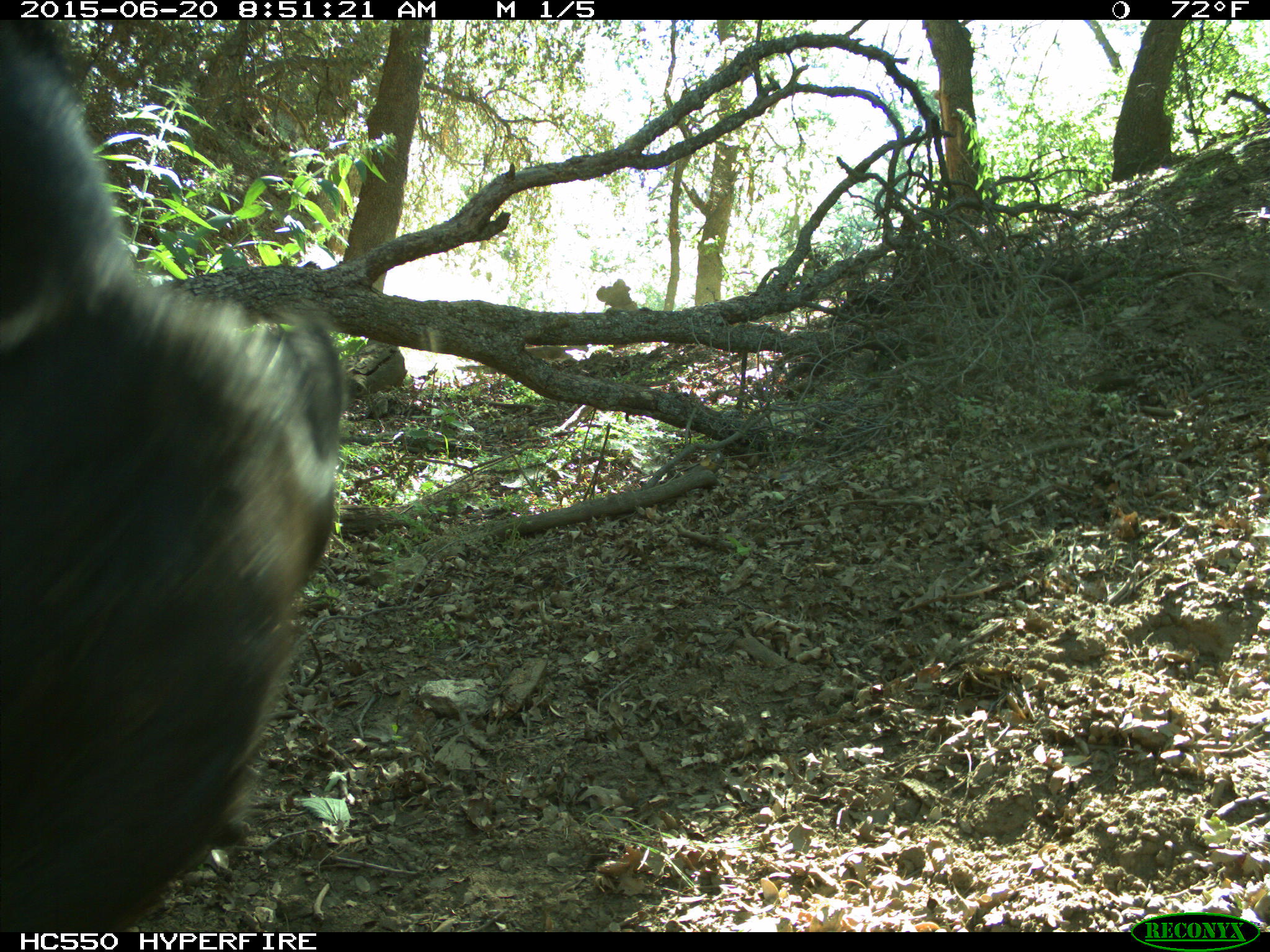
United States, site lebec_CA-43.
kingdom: Animalia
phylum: Chordata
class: Mammalia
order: Artiodactyla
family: Bovidae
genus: Bos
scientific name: Bos taurus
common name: domestic cow